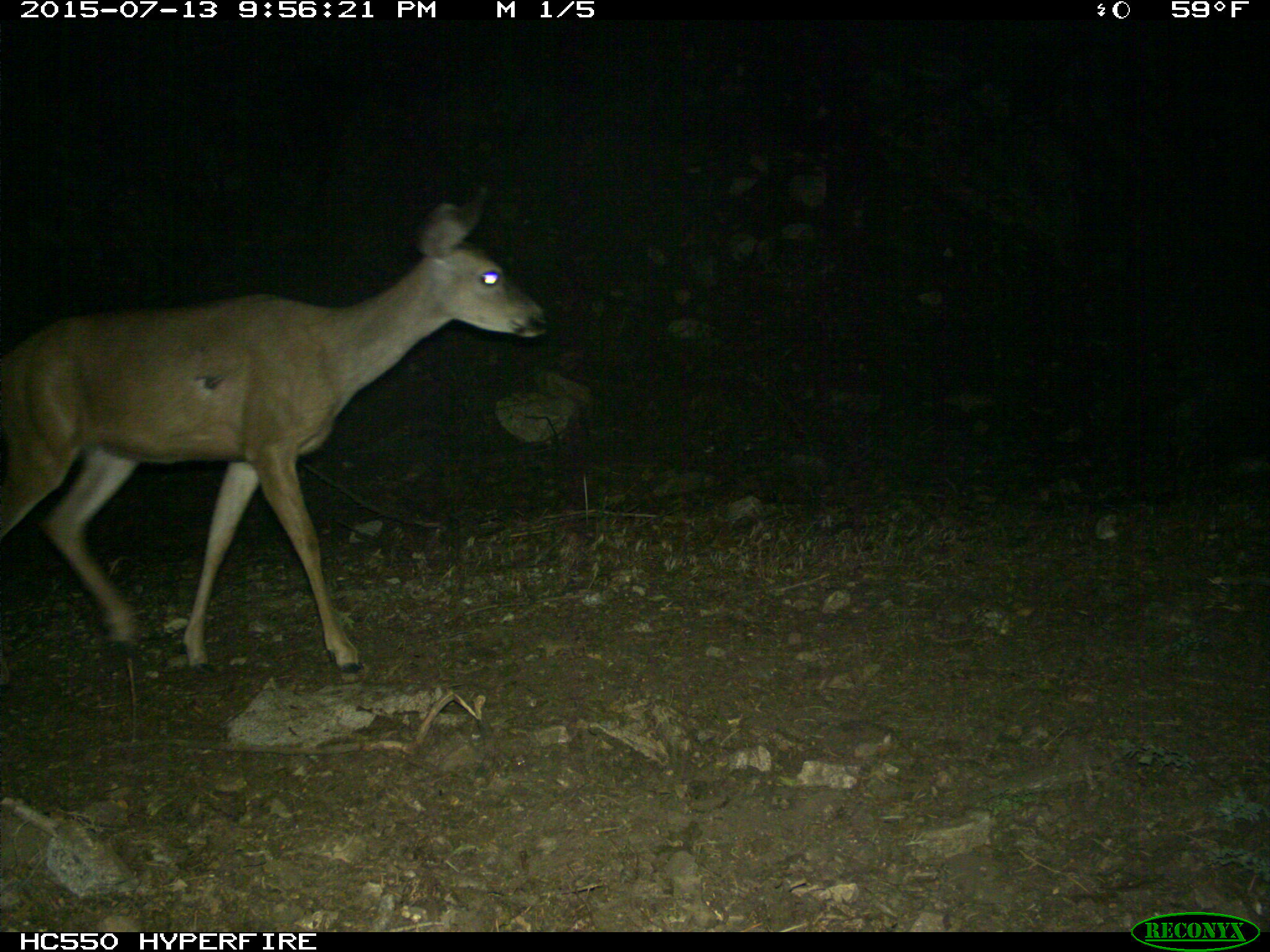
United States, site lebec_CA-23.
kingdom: Animalia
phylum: Chordata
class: Mammalia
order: Artiodactyla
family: Cervidae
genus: Odocoileus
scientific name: Odocoileus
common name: deer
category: unidentified deer